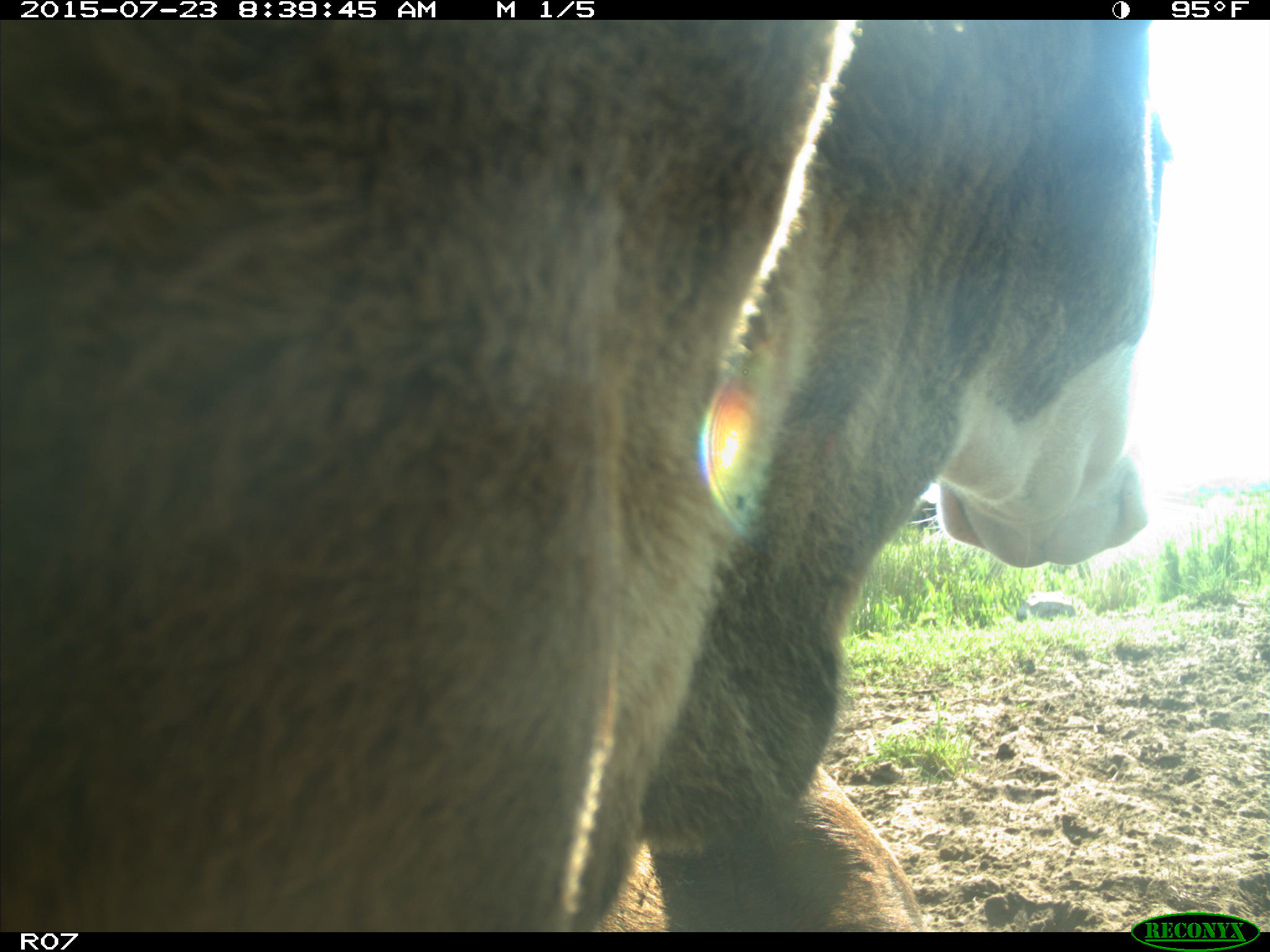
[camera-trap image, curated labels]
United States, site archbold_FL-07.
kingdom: Animalia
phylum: Chordata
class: Mammalia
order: Artiodactyla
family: Bovidae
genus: Bos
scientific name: Bos taurus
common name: domestic cow